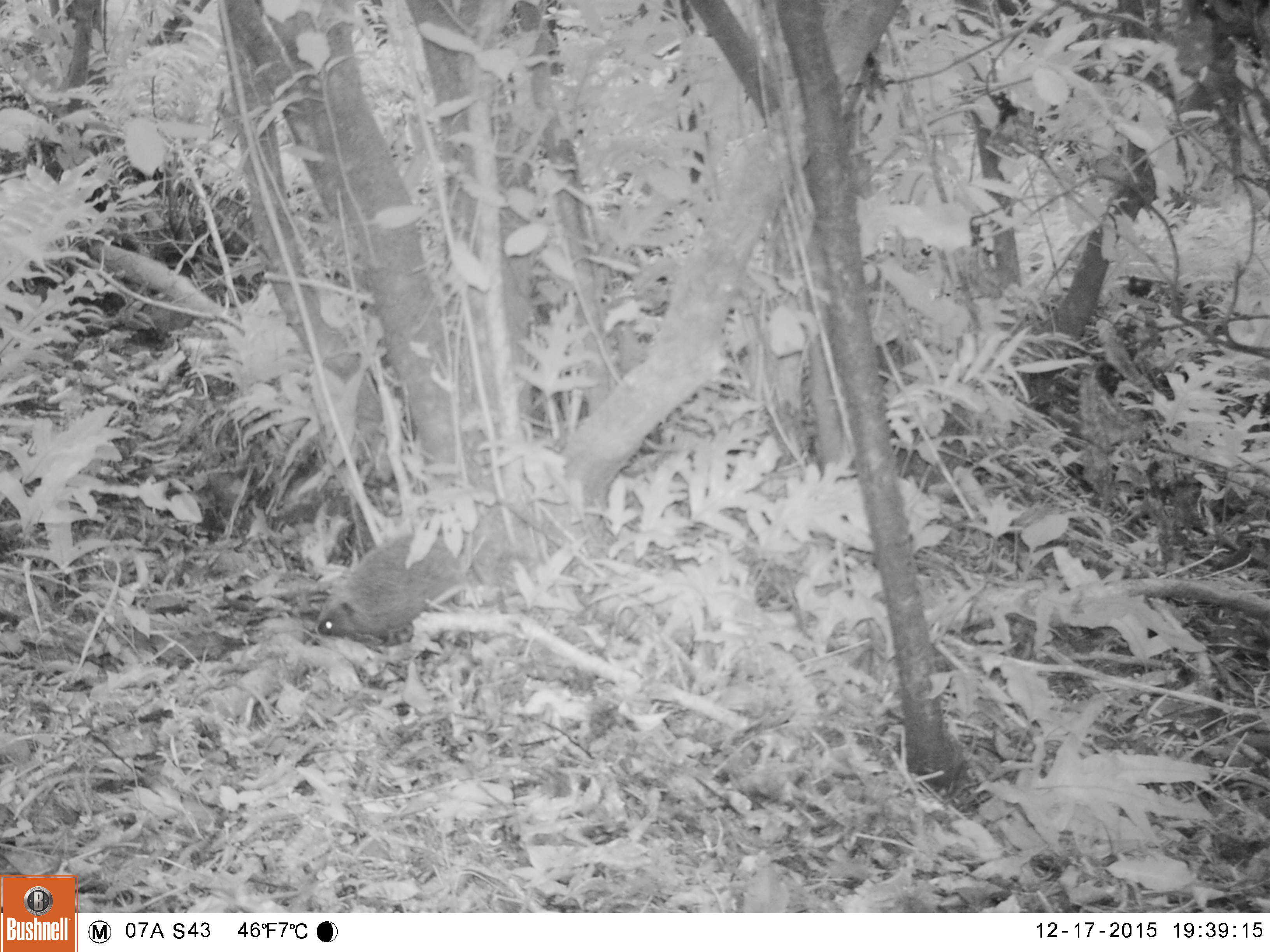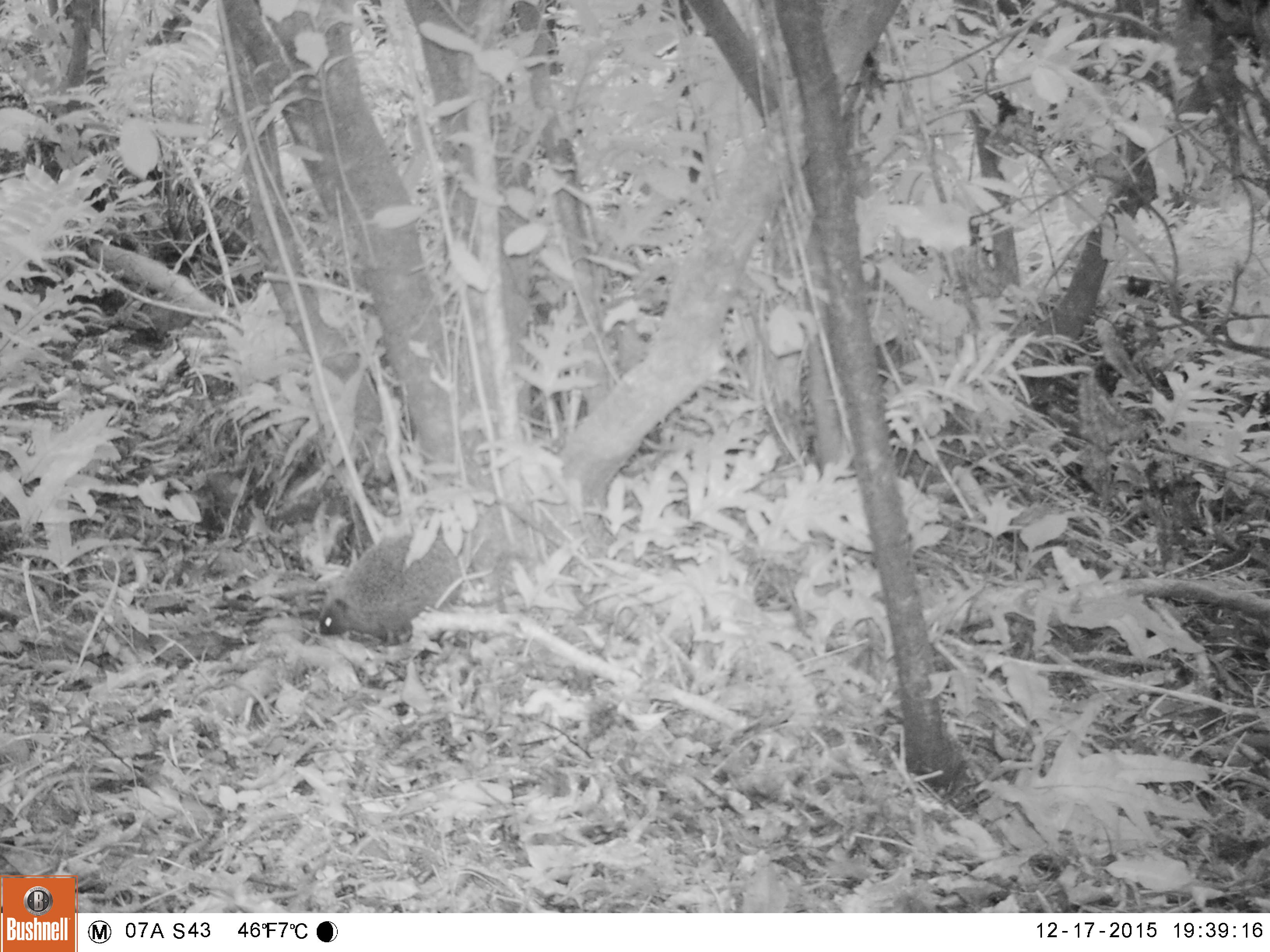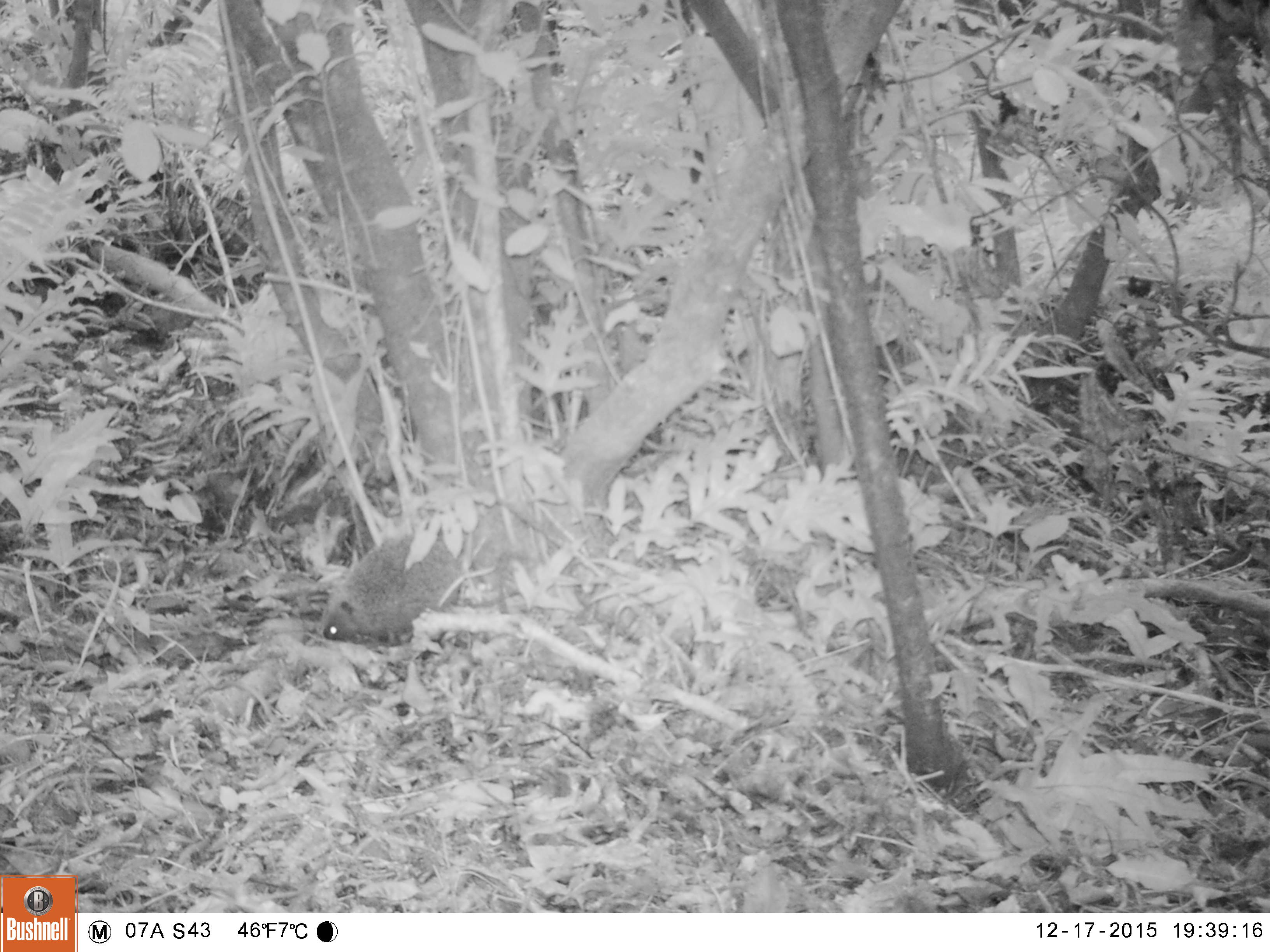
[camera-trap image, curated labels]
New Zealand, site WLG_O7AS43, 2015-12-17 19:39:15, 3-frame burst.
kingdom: Animalia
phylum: Chordata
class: Mammalia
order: Eulipotyphla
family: Erinaceidae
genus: Erinaceus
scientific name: Erinaceus europaeus europaeus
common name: european hedgehog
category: hedgehog